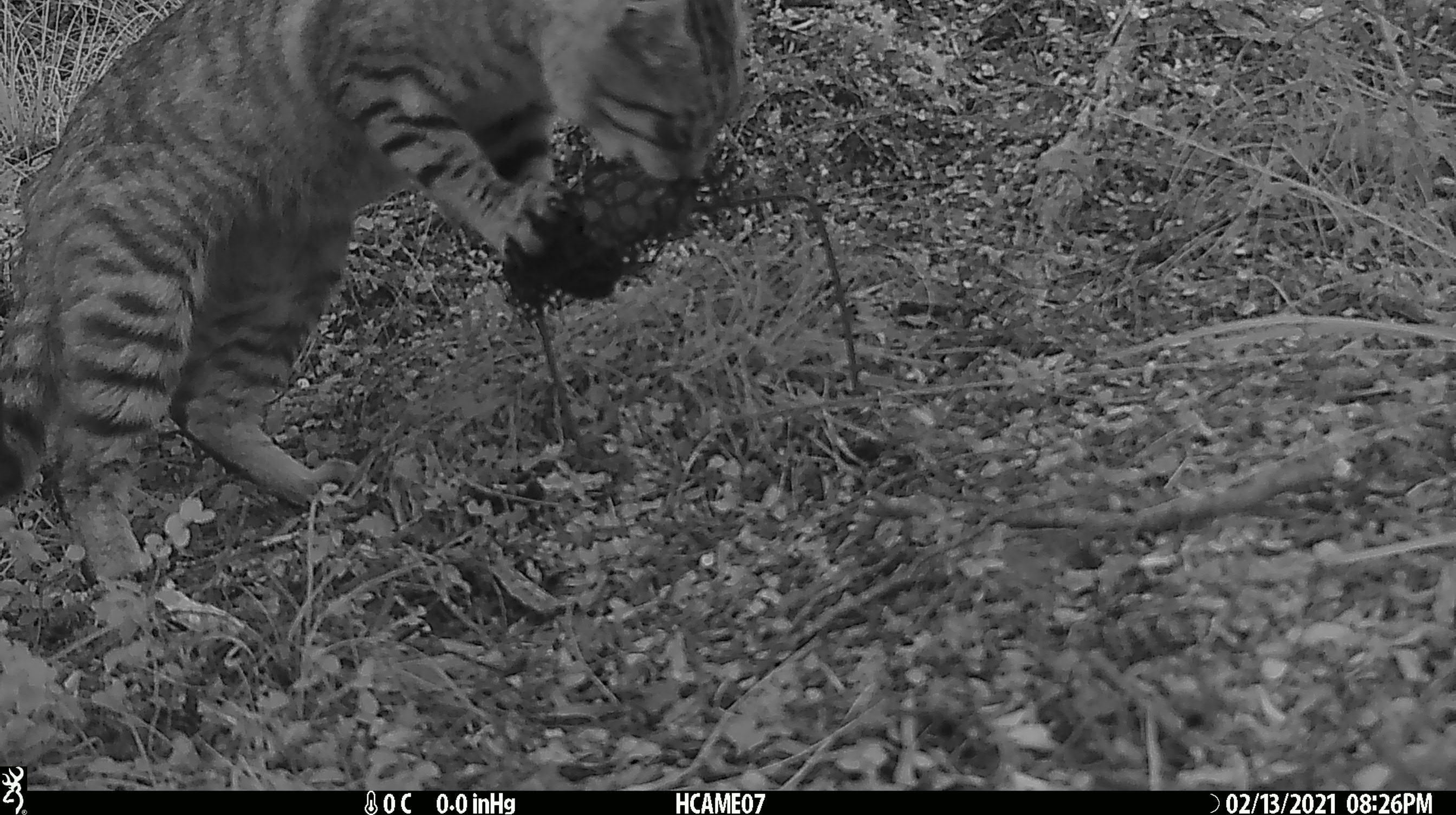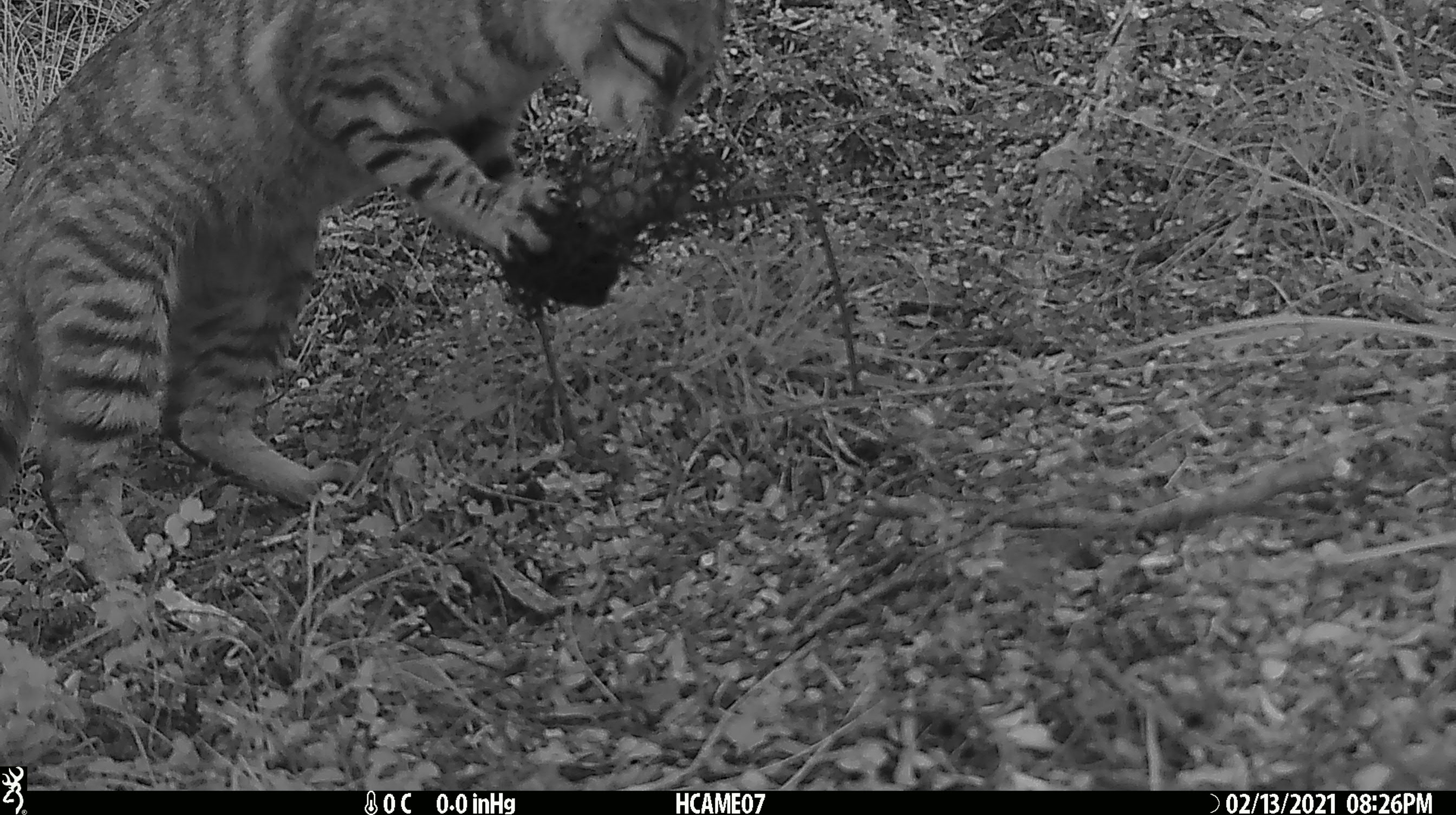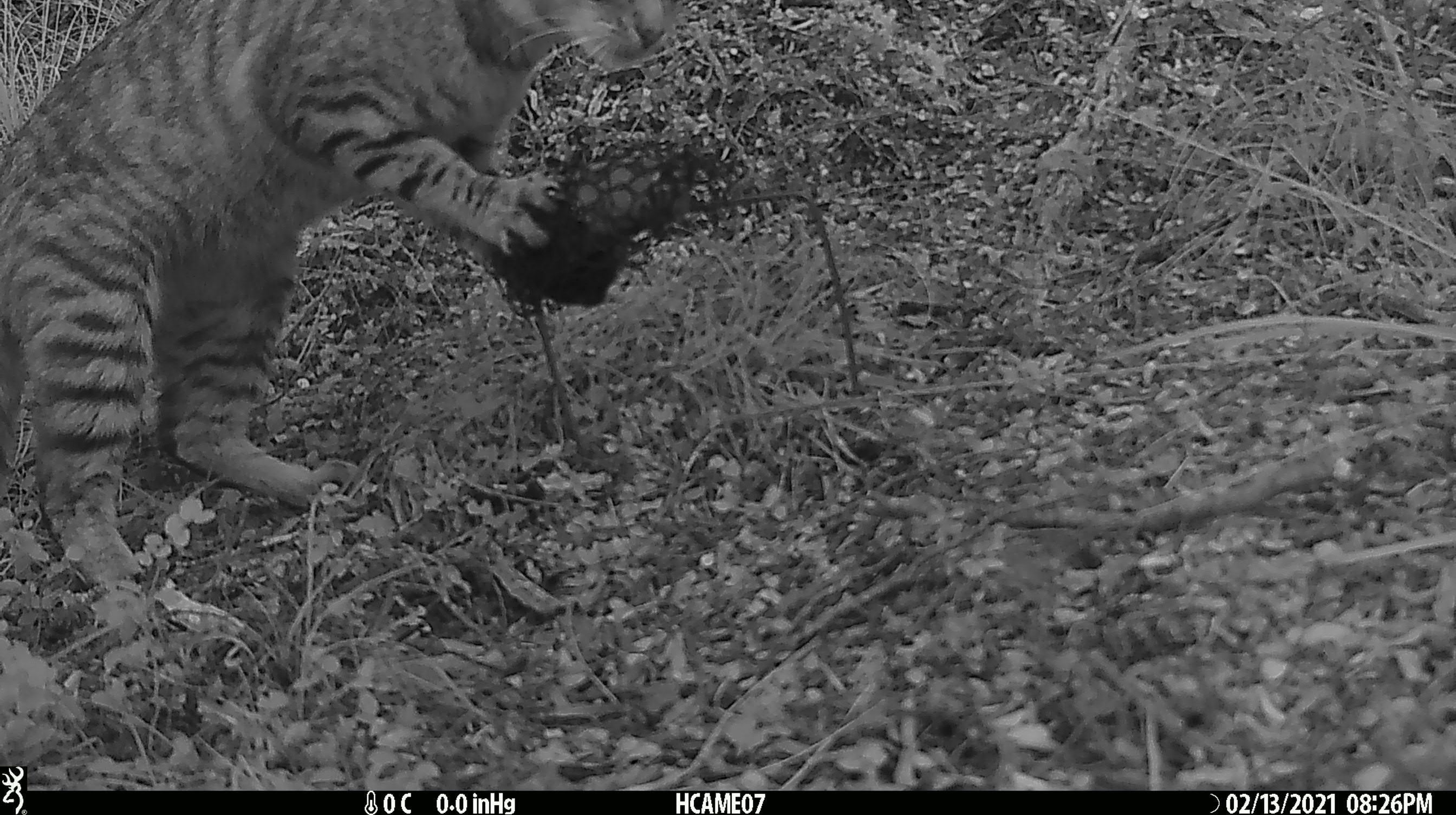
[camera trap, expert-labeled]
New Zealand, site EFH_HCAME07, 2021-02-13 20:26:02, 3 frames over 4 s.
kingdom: Animalia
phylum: Chordata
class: Mammalia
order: Carnivora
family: Felidae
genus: Felis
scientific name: Felis catus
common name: domestic cat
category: cat